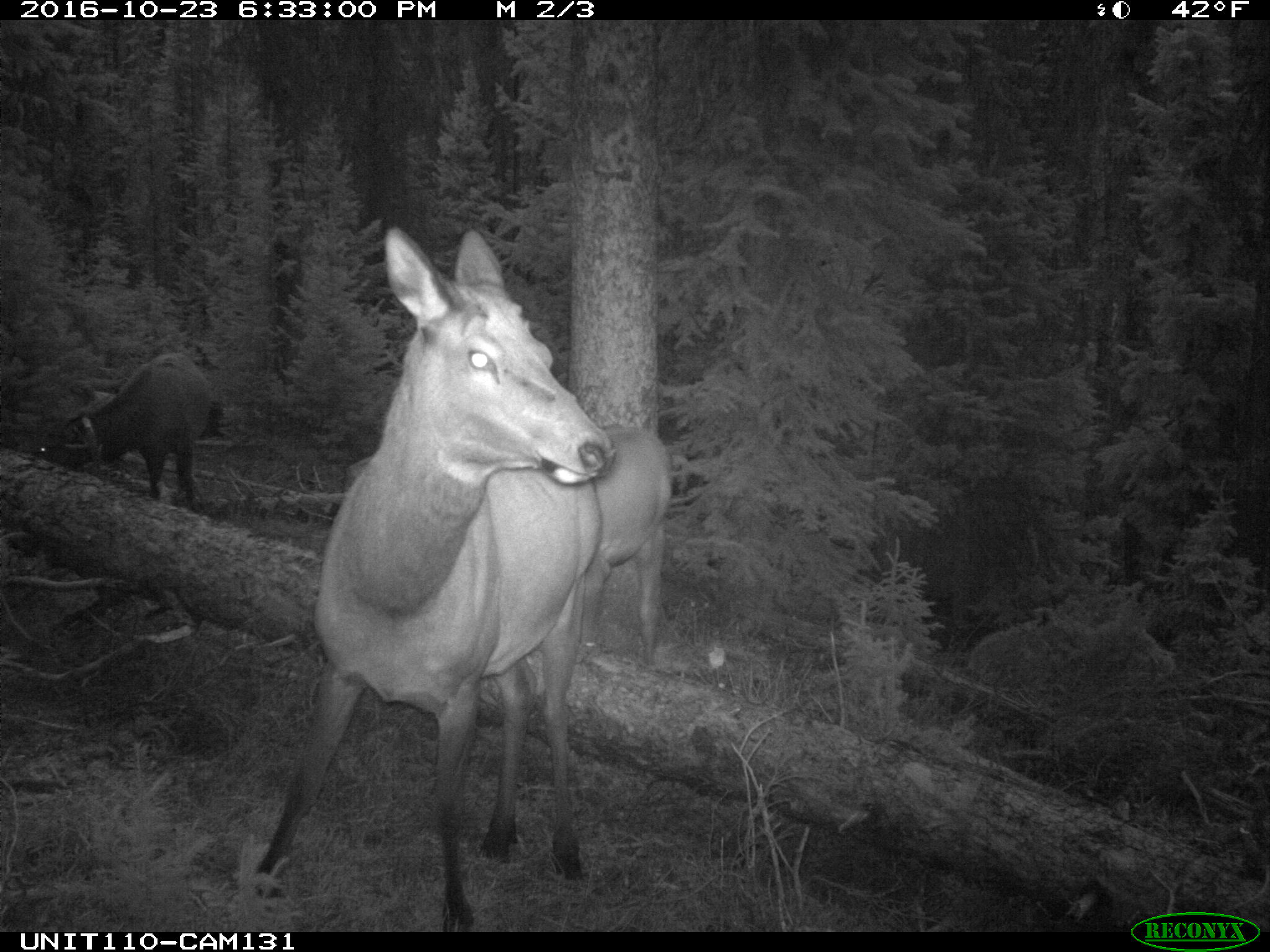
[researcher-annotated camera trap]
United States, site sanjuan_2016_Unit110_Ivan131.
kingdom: Animalia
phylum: Chordata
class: Mammalia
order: Artiodactyla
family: Cervidae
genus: Cervus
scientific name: Cervus elaphus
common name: red deer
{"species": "Cervus elaphus (red deer)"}